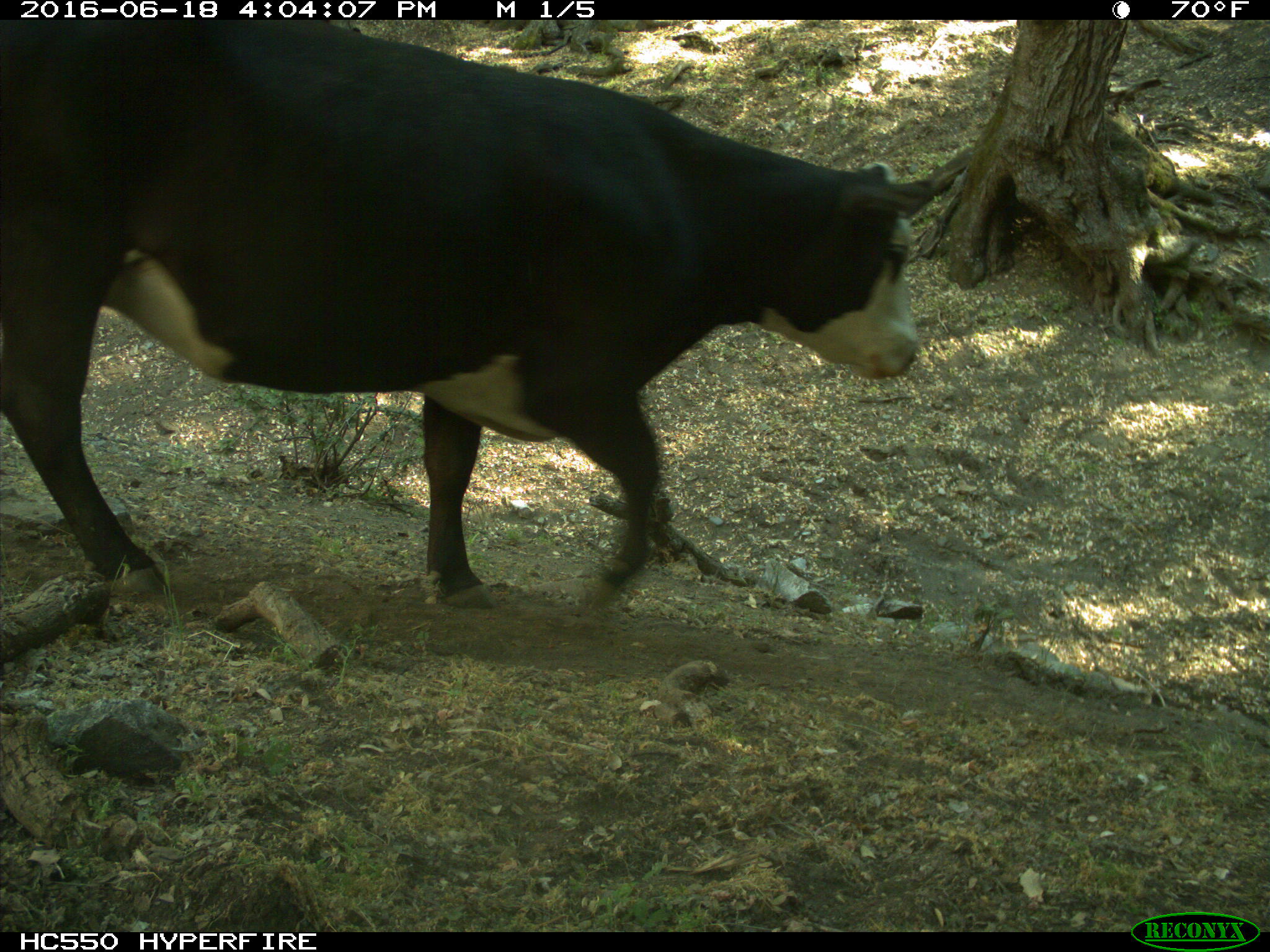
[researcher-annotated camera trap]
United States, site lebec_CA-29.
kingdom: Animalia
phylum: Chordata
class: Mammalia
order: Artiodactyla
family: Bovidae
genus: Bos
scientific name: Bos taurus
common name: domestic cow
Bos taurus (domestic cow).